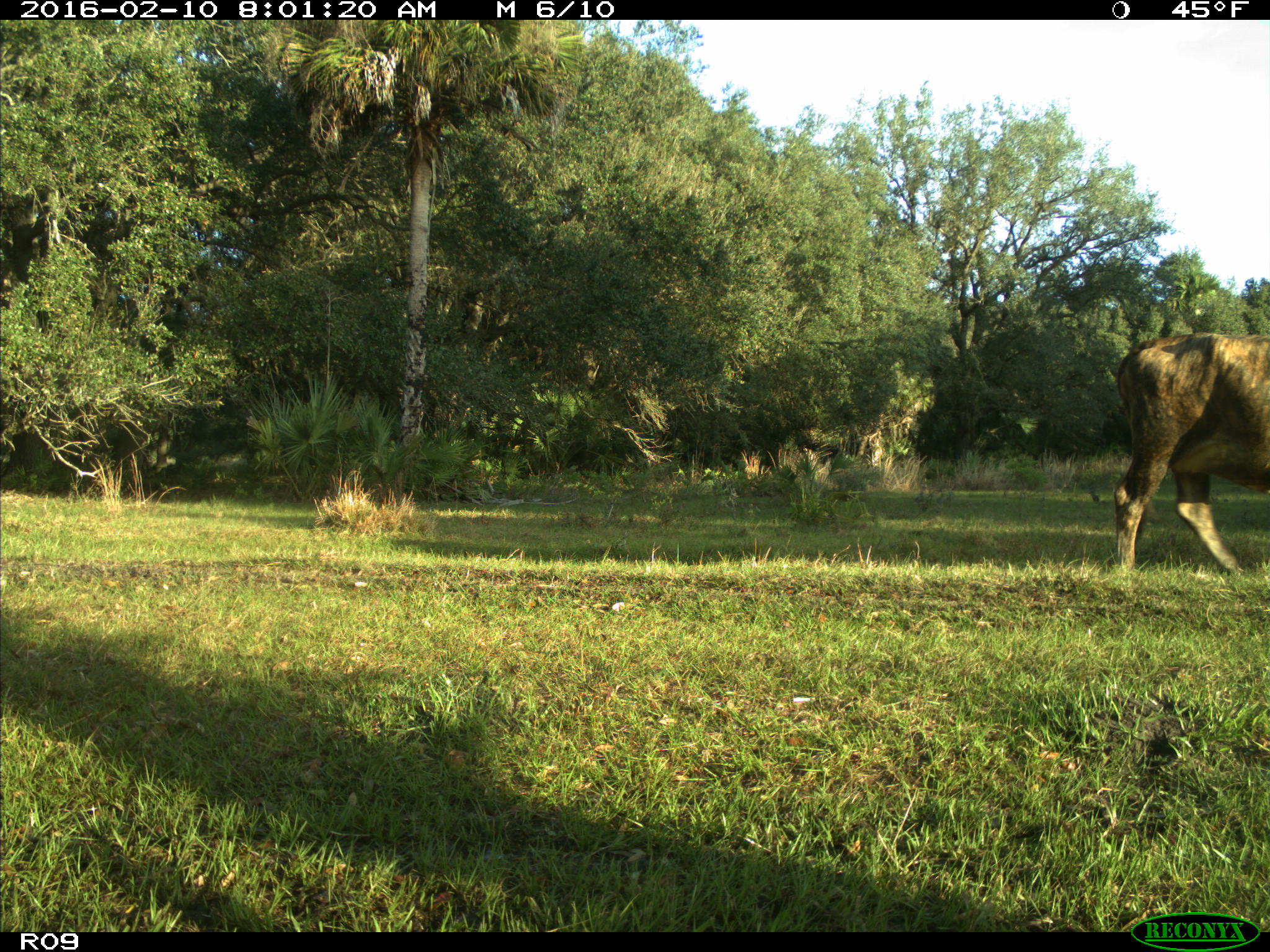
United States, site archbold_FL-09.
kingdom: Animalia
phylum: Chordata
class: Mammalia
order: Artiodactyla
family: Bovidae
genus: Bos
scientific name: Bos taurus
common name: domestic cow